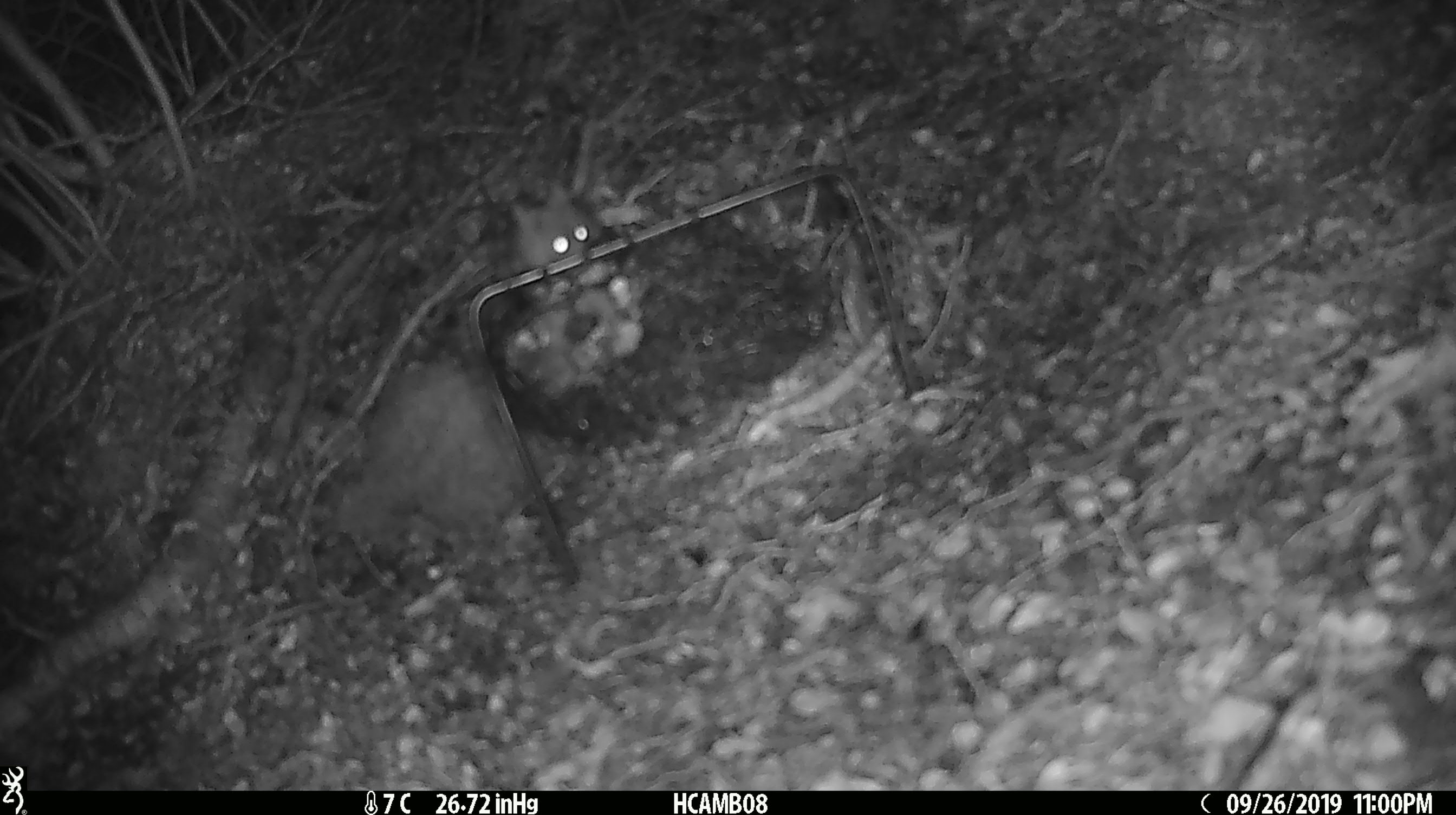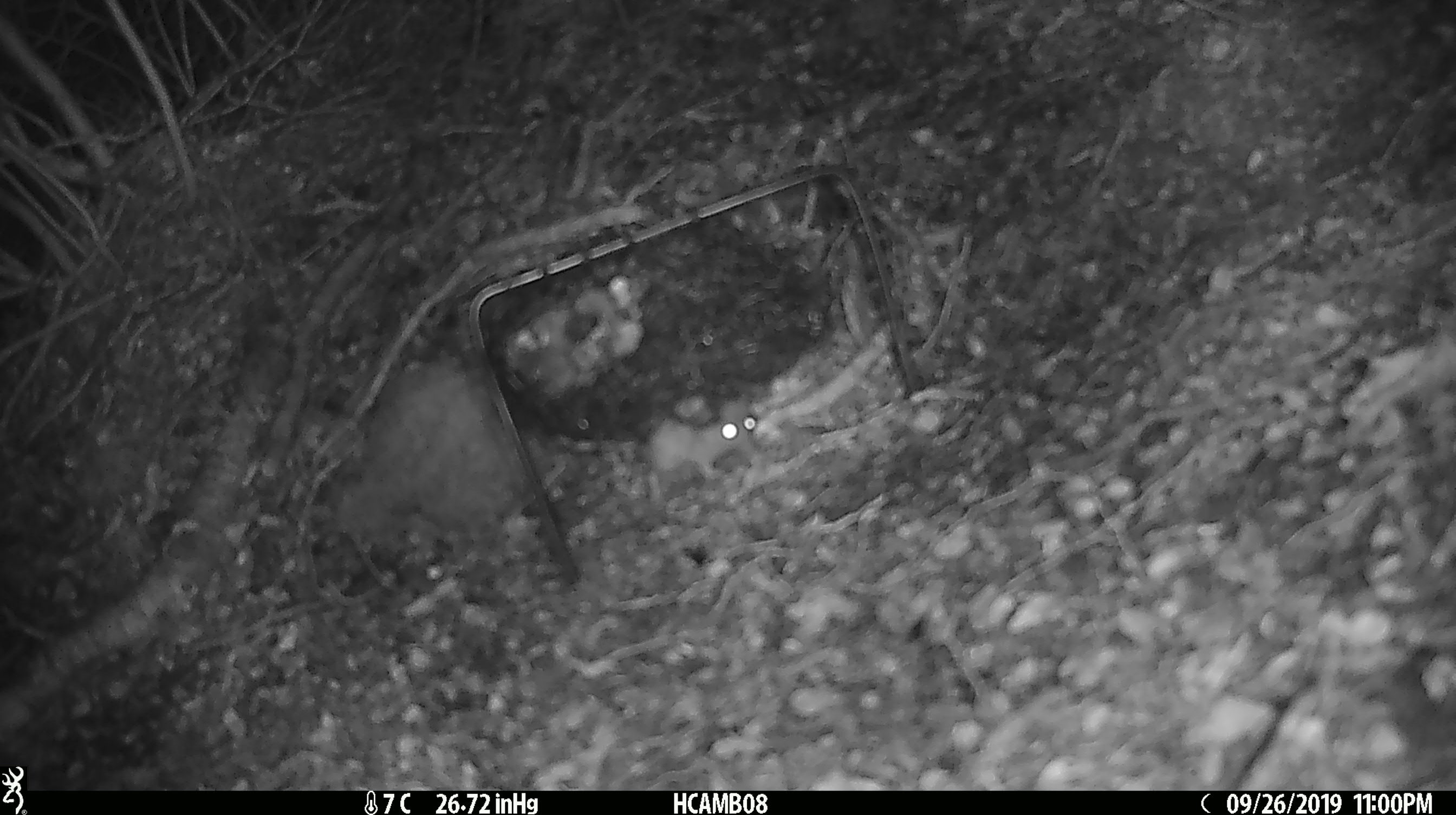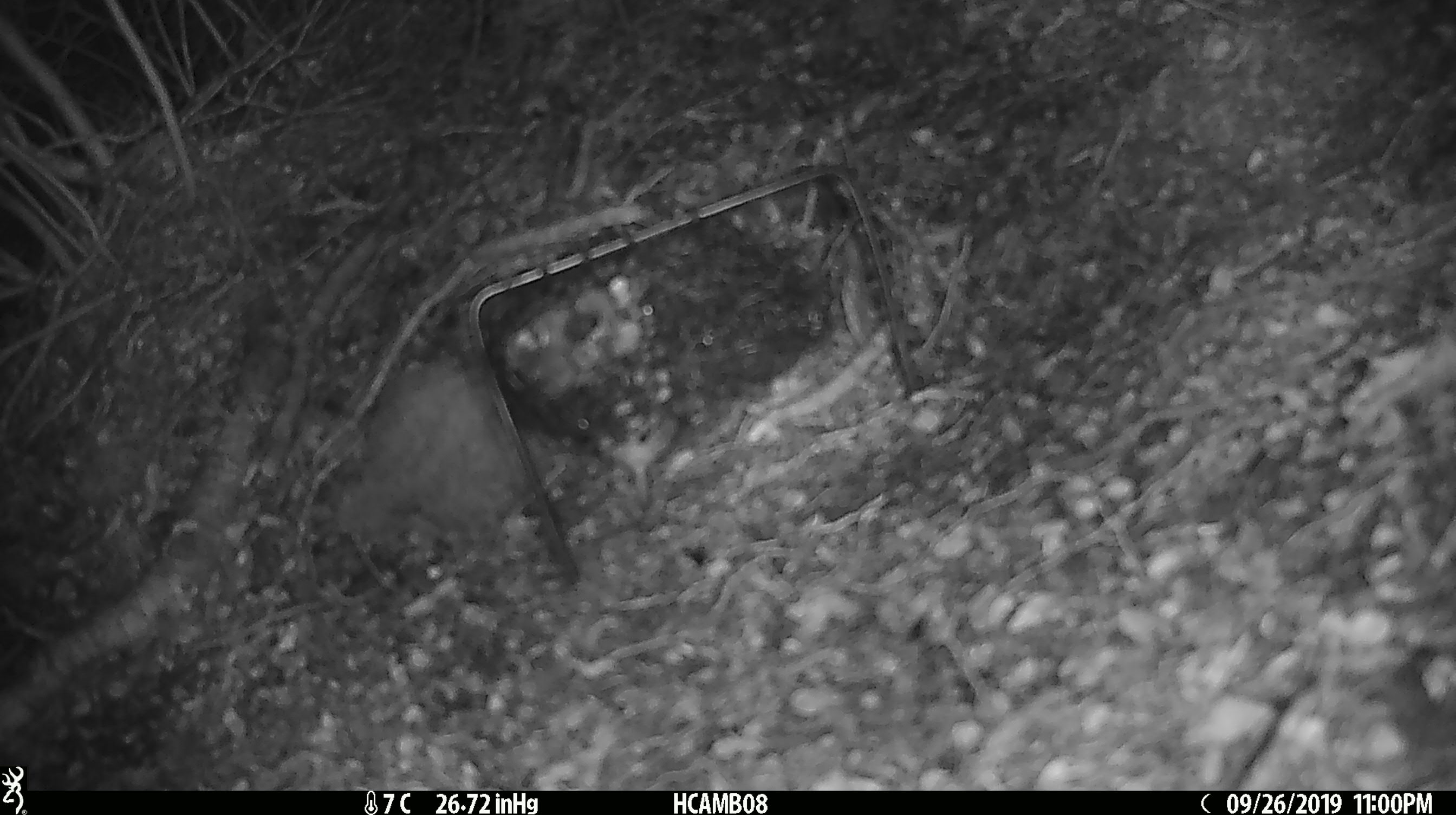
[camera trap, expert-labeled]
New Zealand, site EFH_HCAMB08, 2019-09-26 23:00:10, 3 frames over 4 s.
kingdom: Animalia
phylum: Chordata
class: Mammalia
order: Rodentia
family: Muridae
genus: Mus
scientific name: Mus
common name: mouse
Mouse (Mus).